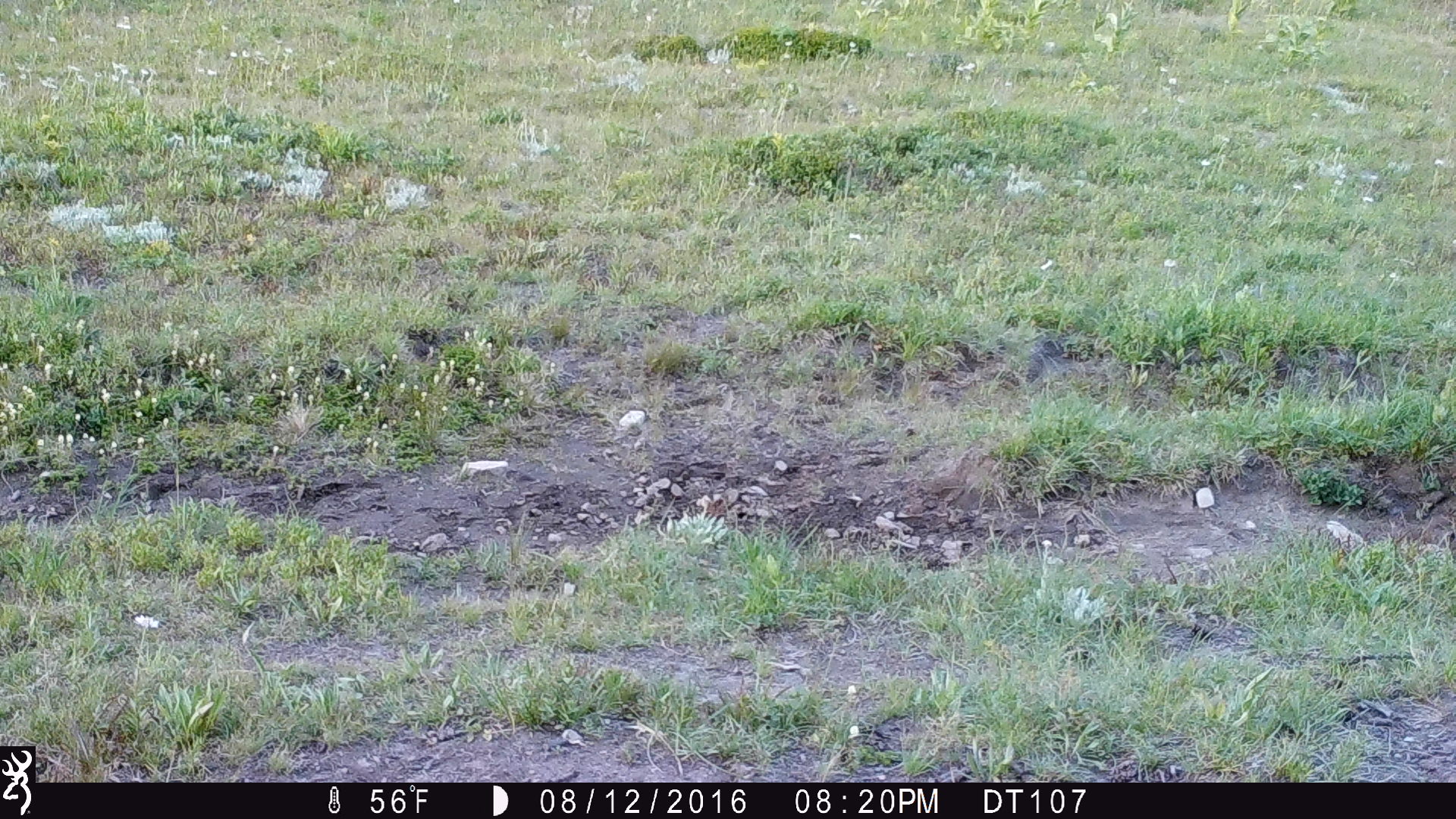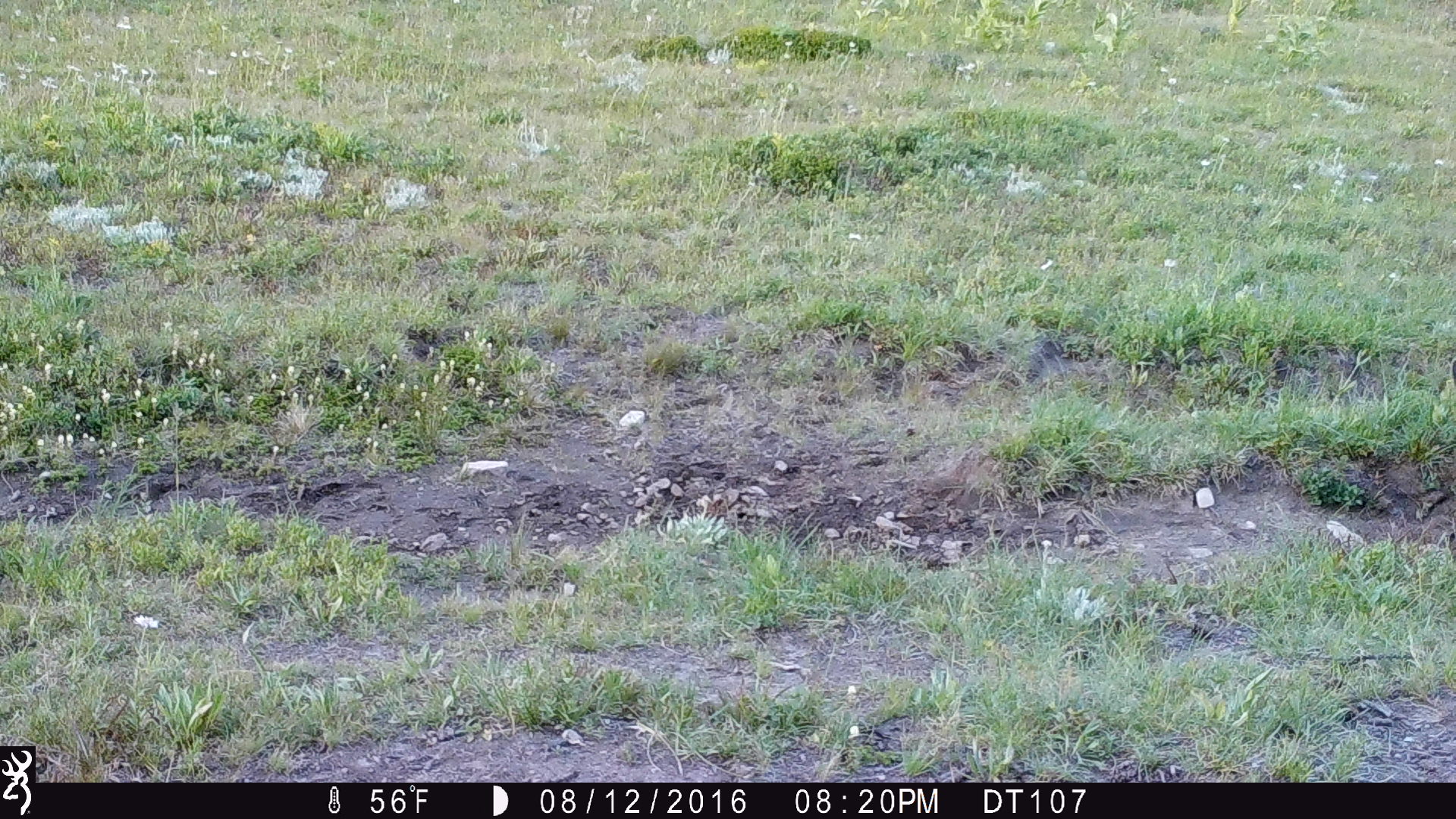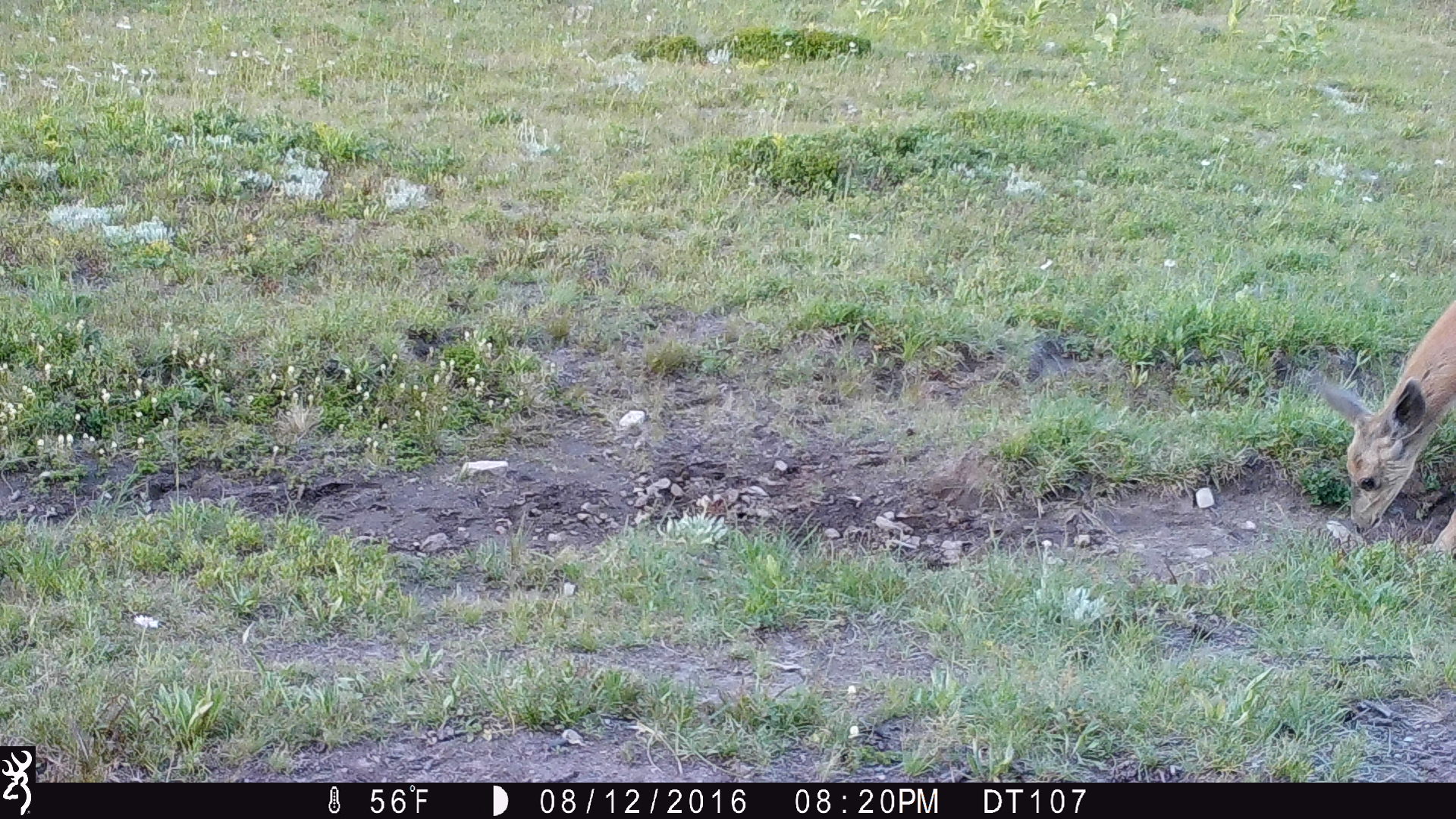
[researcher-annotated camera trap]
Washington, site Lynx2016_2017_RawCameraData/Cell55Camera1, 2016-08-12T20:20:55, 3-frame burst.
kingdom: Animalia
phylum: Chordata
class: Mammalia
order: Artiodactyla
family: Cervidae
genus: Odocoileus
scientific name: Odocoileus hemionus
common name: mule deer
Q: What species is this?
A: Odocoileus hemionus (mule deer).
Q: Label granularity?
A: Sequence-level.